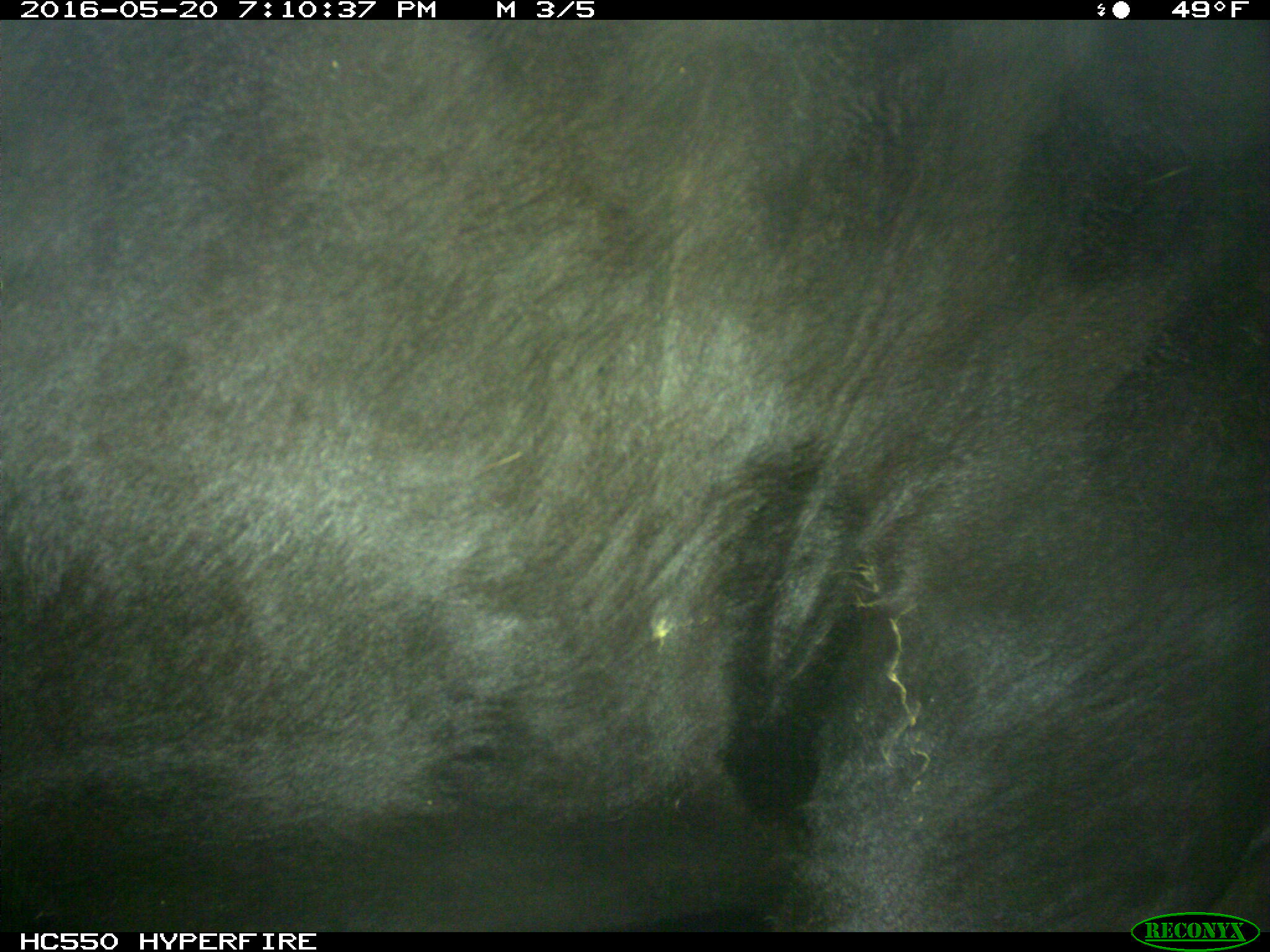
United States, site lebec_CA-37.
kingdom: Animalia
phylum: Chordata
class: Mammalia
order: Artiodactyla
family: Bovidae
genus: Bos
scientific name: Bos taurus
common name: domestic cow